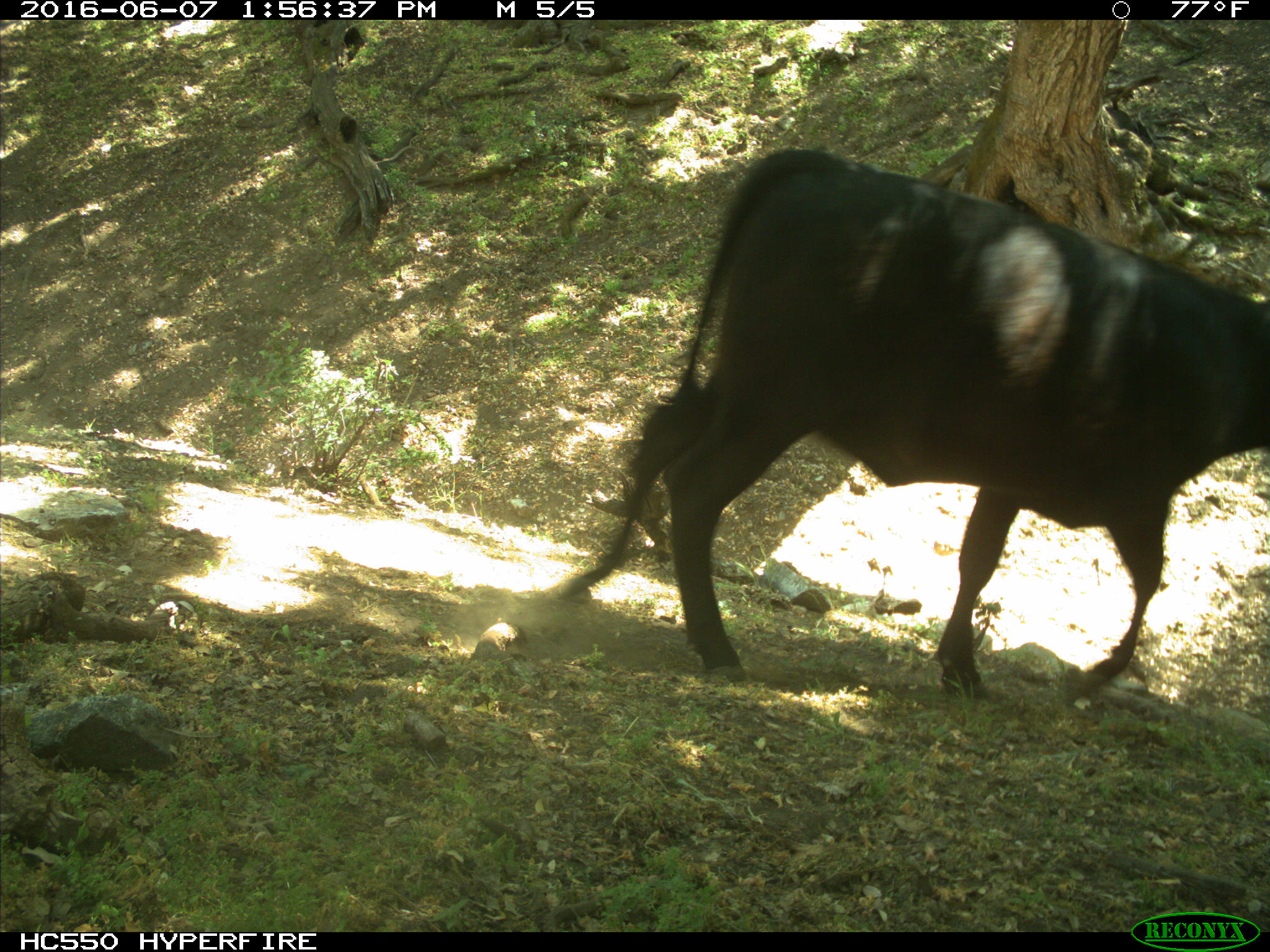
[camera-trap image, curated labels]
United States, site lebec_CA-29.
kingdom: Animalia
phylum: Chordata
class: Mammalia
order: Artiodactyla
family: Bovidae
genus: Bos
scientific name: Bos taurus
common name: domestic cow